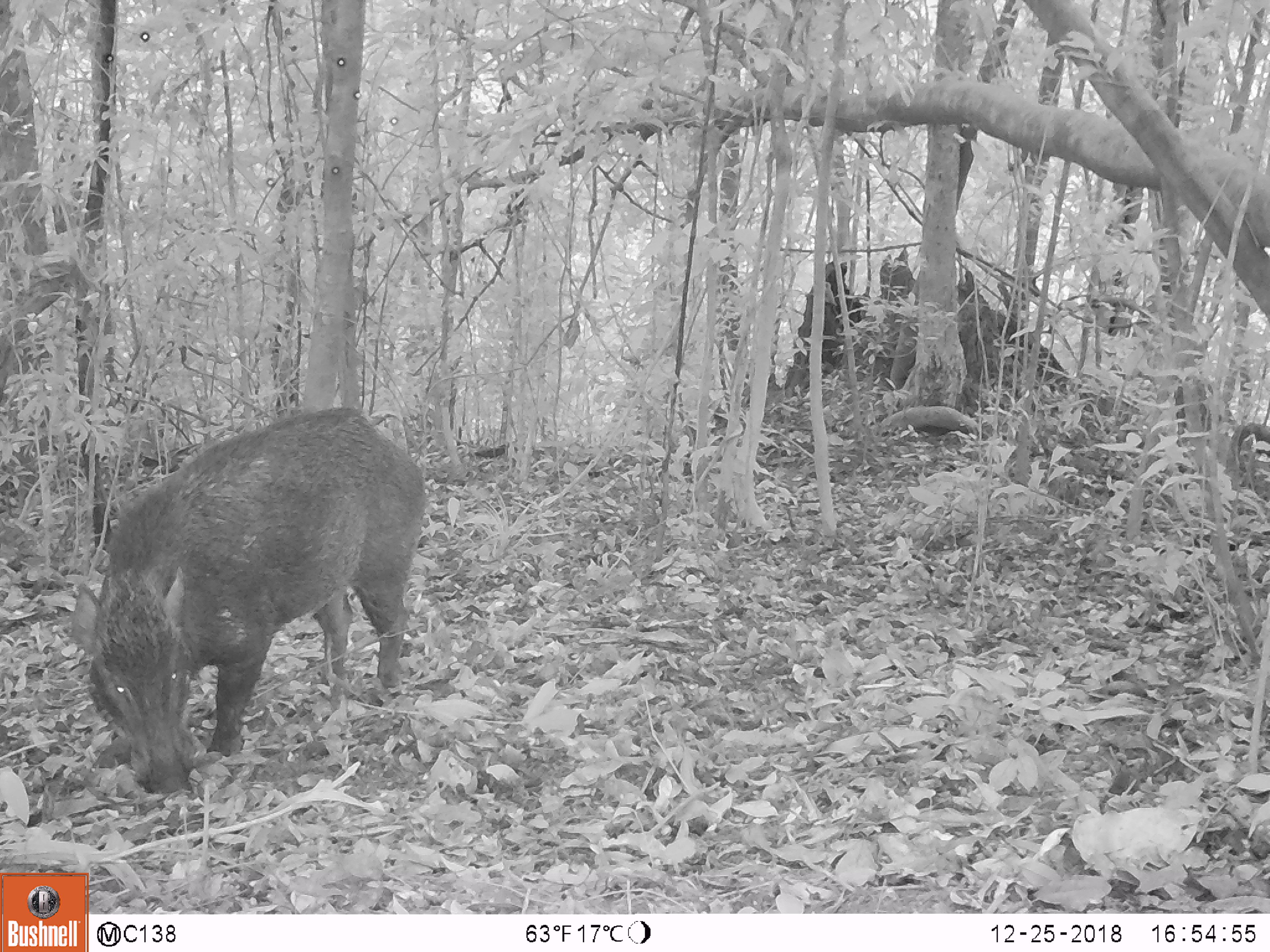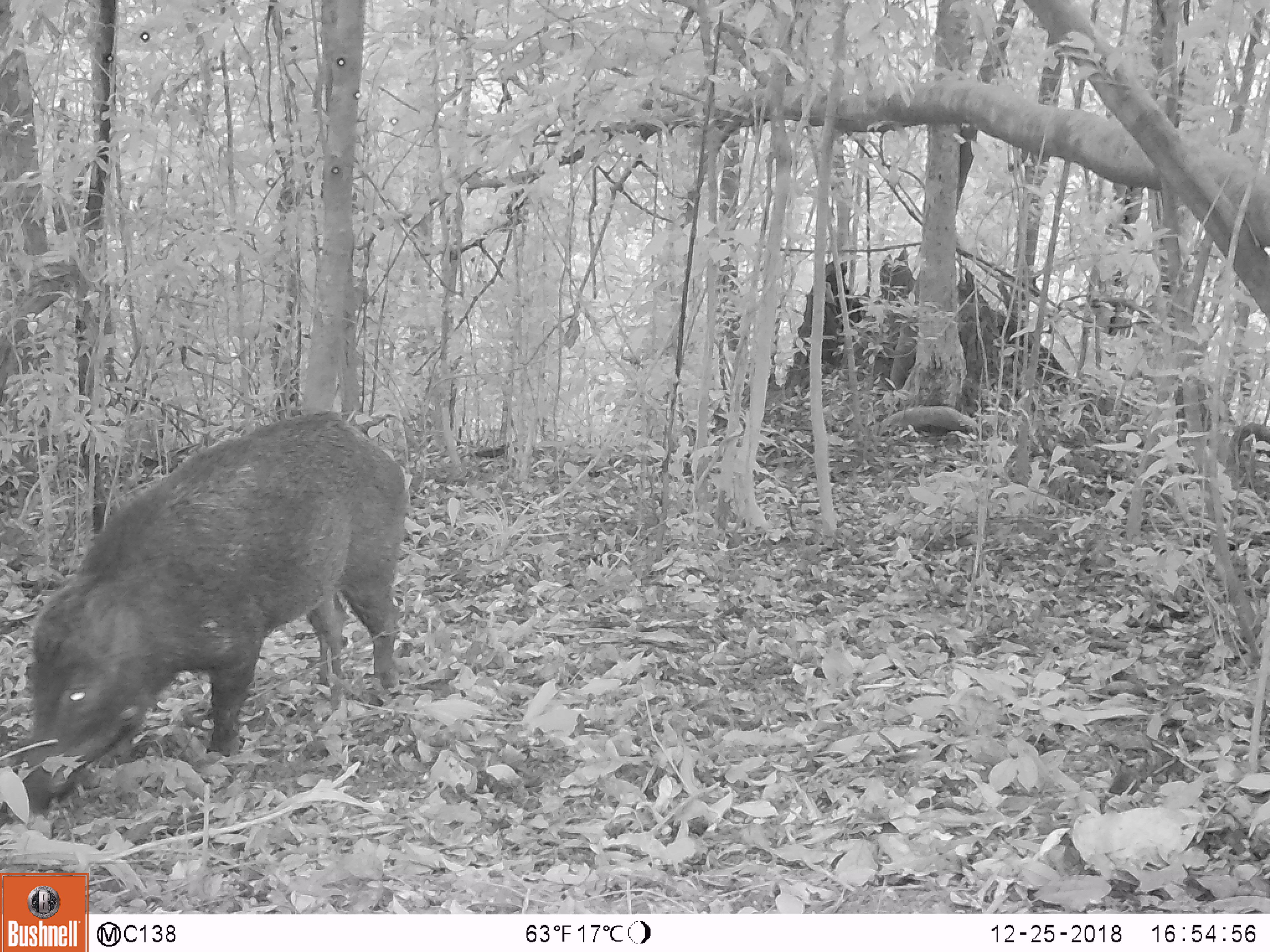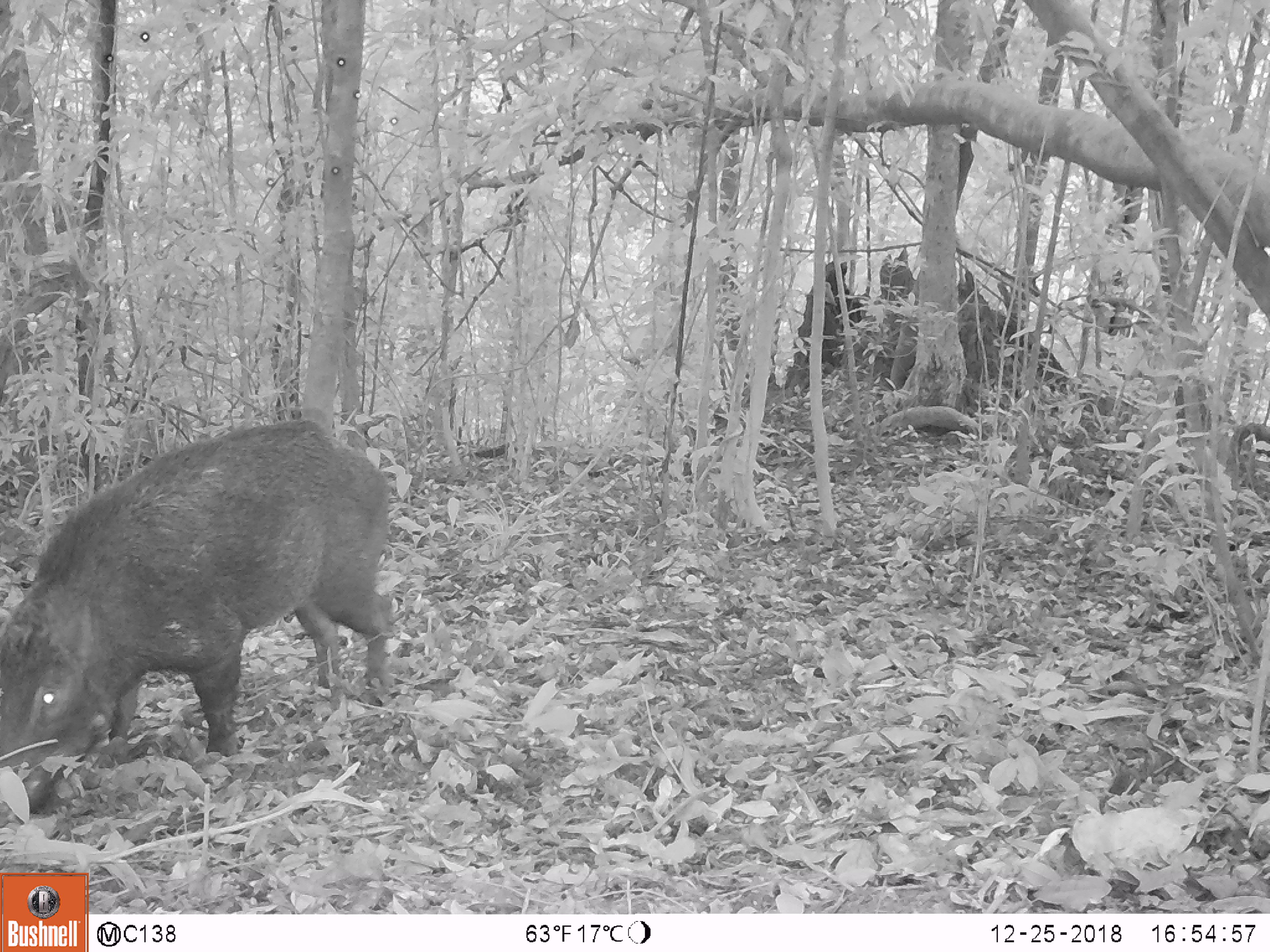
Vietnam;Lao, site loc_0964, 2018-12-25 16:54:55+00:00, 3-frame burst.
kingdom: Animalia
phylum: Chordata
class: Mammalia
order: Artiodactyla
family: Suidae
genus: Sus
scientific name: Sus scrofa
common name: eurasian wild pig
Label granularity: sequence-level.